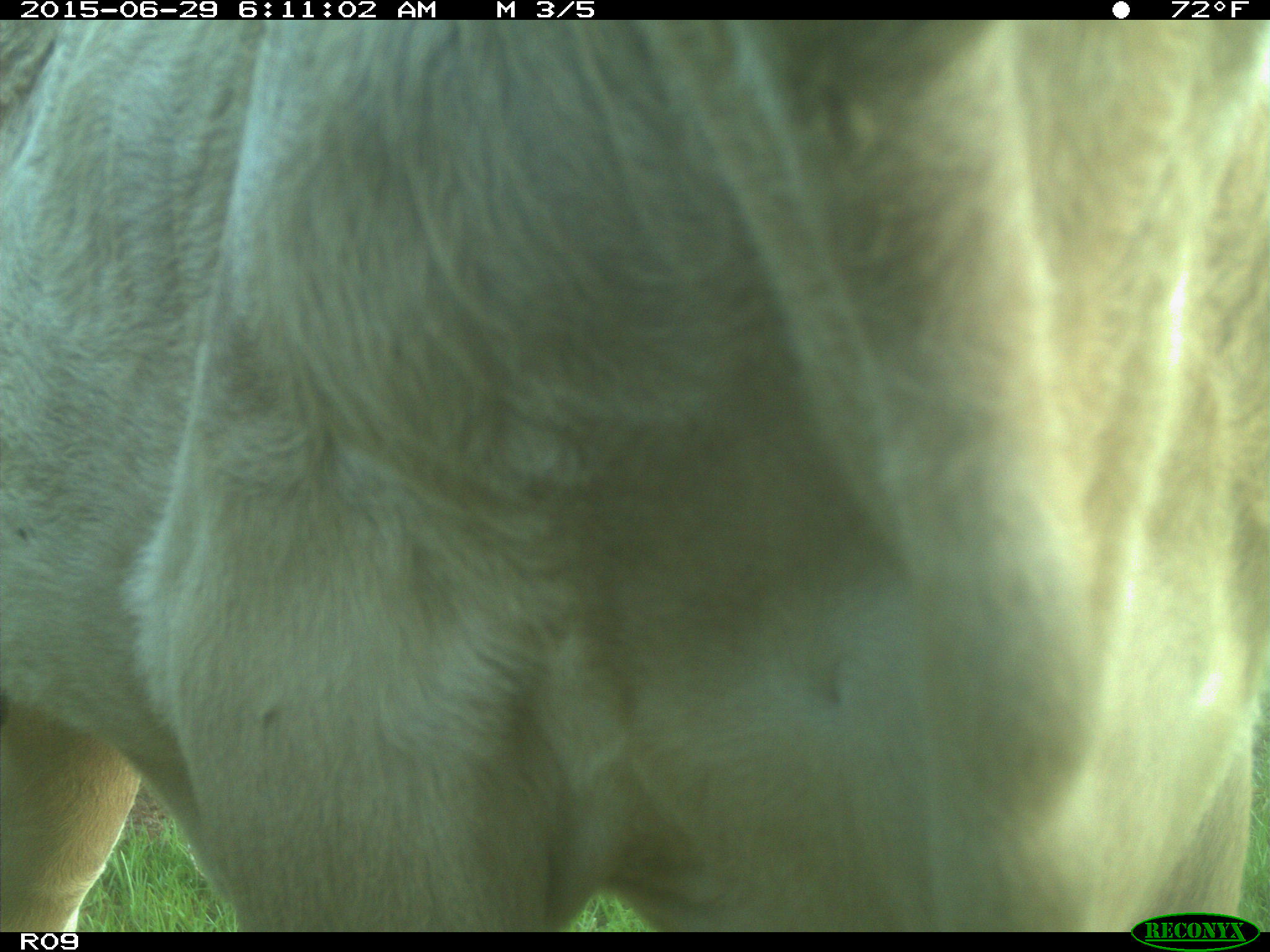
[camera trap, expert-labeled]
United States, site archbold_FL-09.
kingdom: Animalia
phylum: Chordata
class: Mammalia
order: Artiodactyla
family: Bovidae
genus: Bos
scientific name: Bos taurus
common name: domestic cow